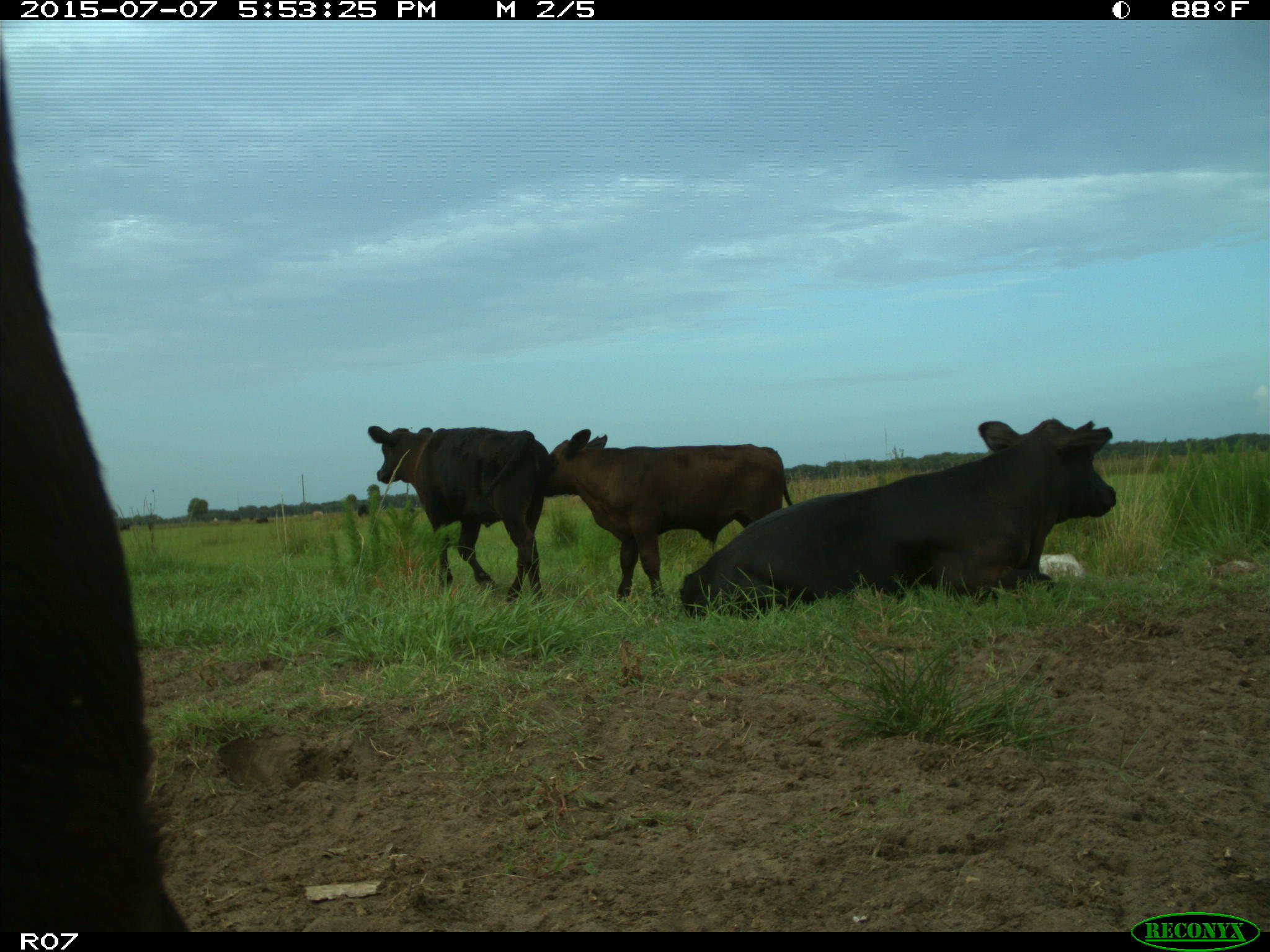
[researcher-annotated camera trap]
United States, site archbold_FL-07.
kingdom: Animalia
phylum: Chordata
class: Mammalia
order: Artiodactyla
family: Bovidae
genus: Bos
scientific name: Bos taurus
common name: domestic cow